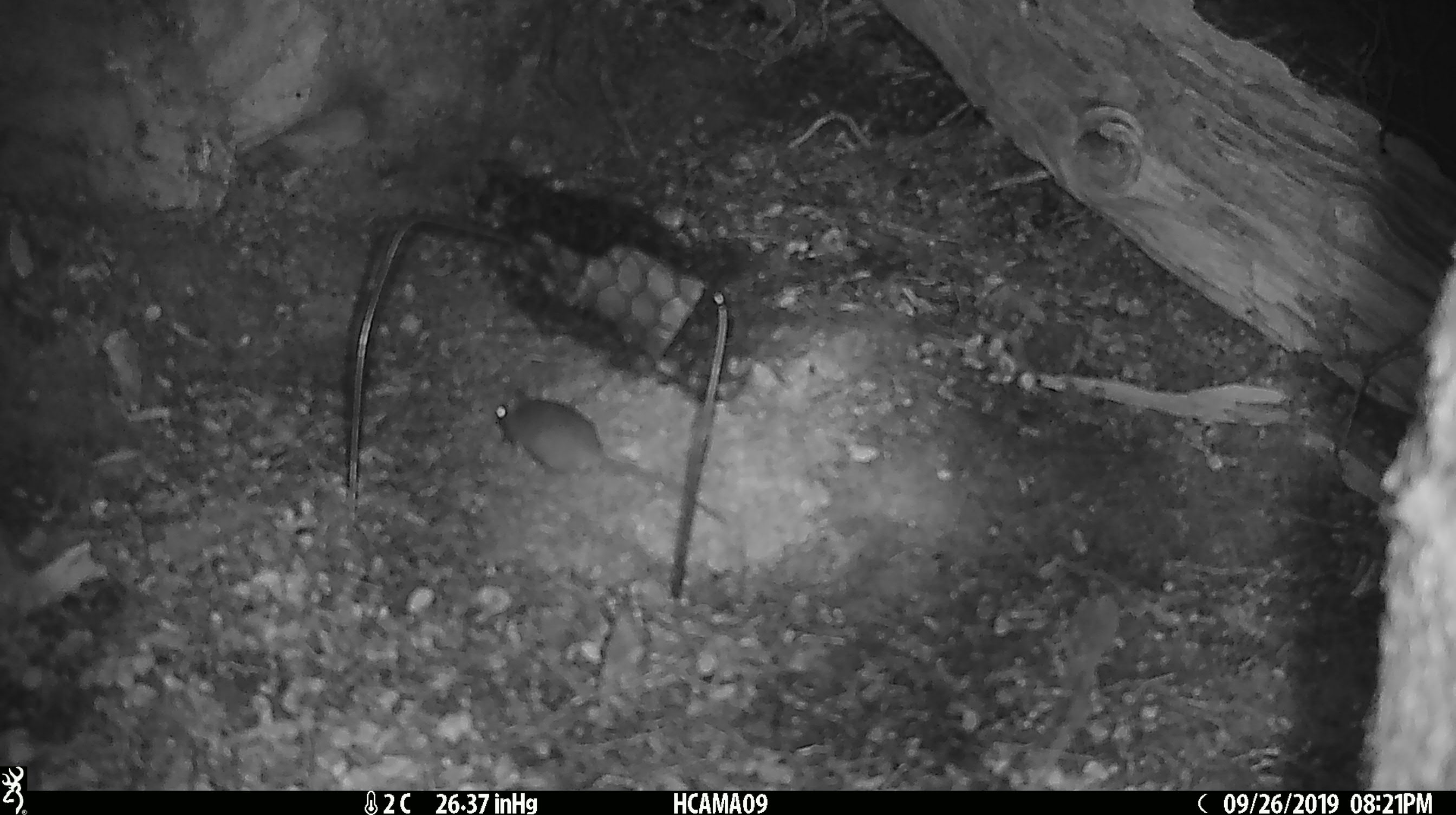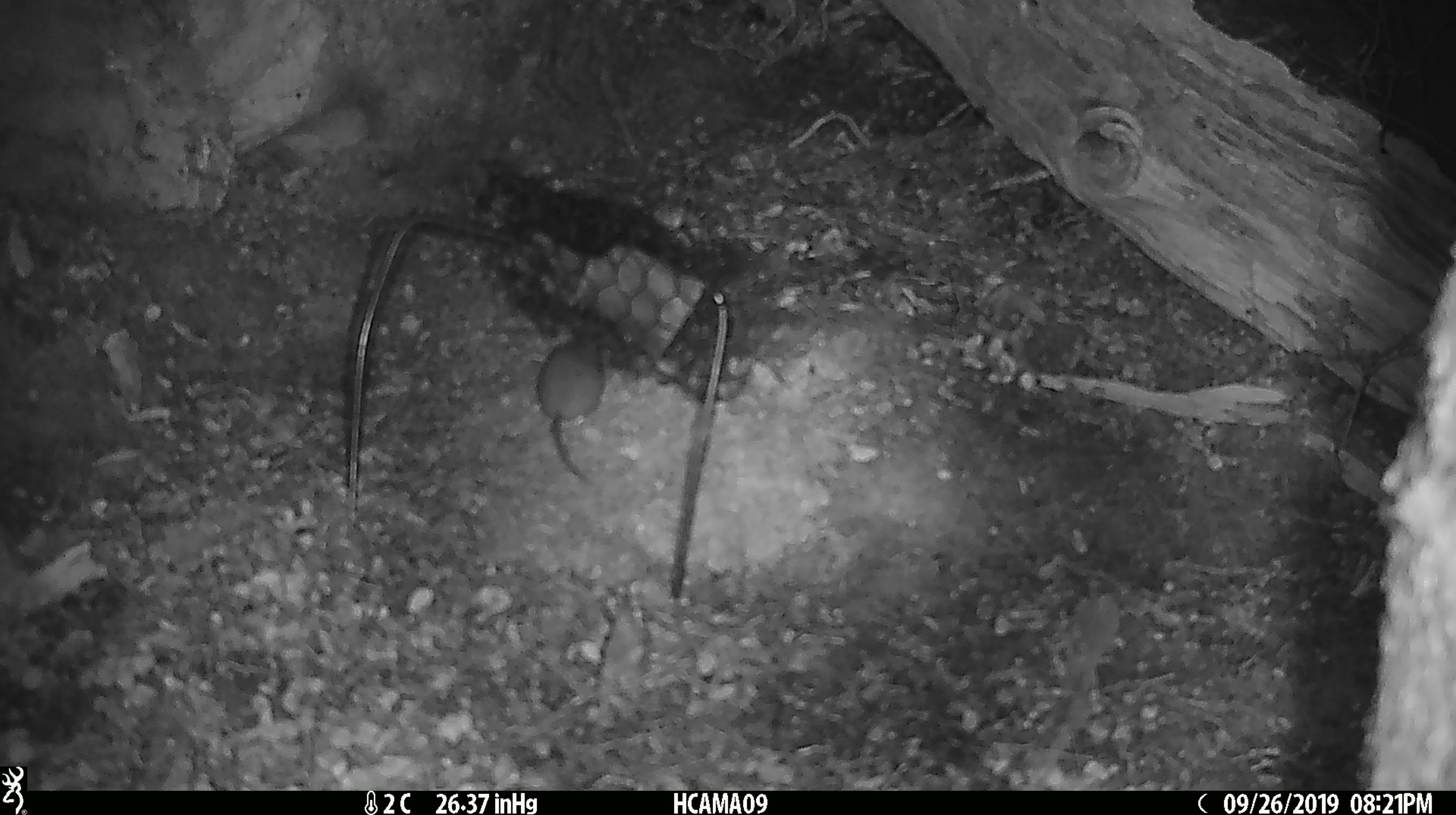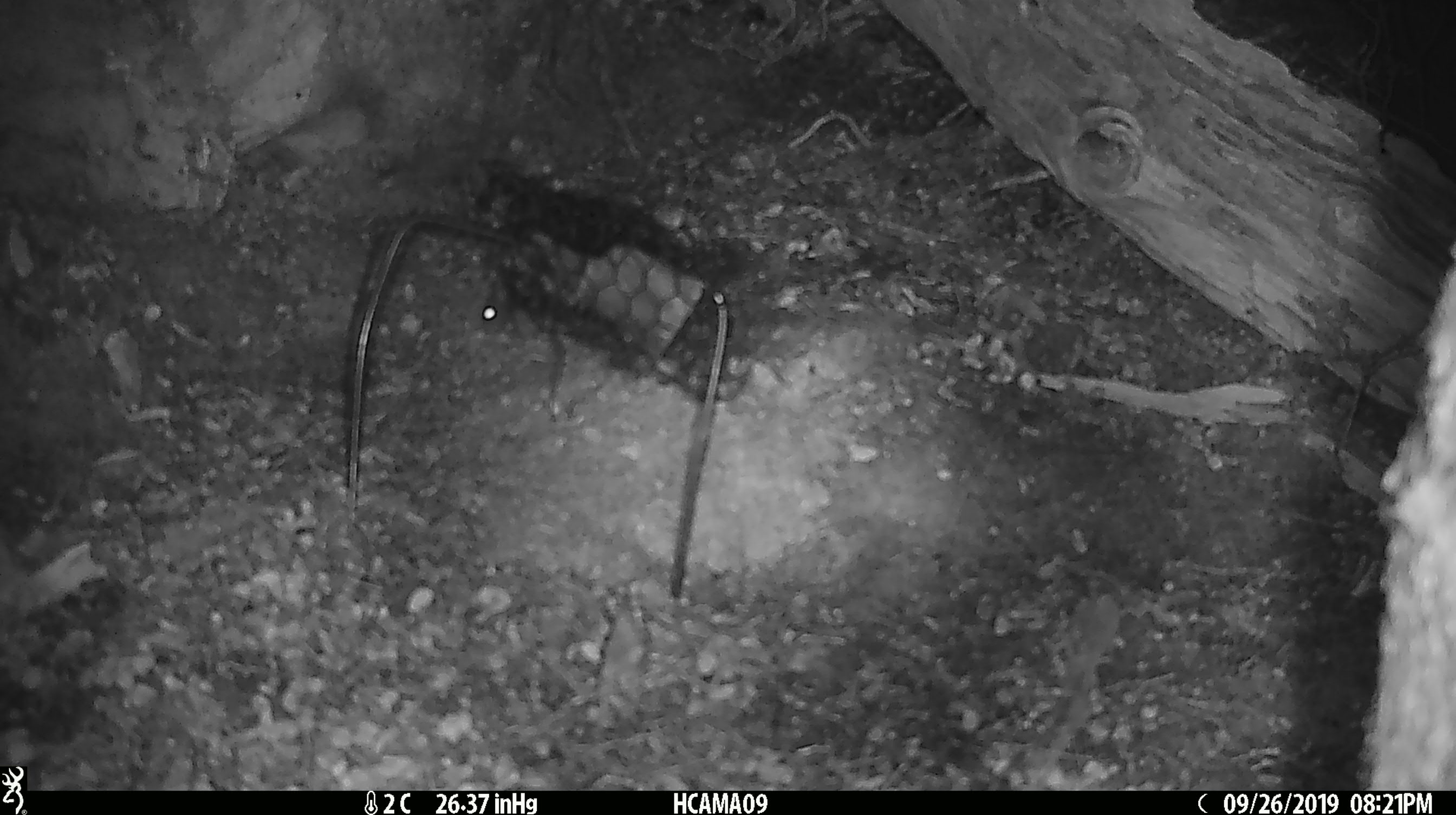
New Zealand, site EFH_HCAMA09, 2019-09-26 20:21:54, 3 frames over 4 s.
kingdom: Animalia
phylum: Chordata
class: Mammalia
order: Rodentia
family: Muridae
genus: Mus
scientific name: Mus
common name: mouse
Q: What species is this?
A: Mouse (Mus).